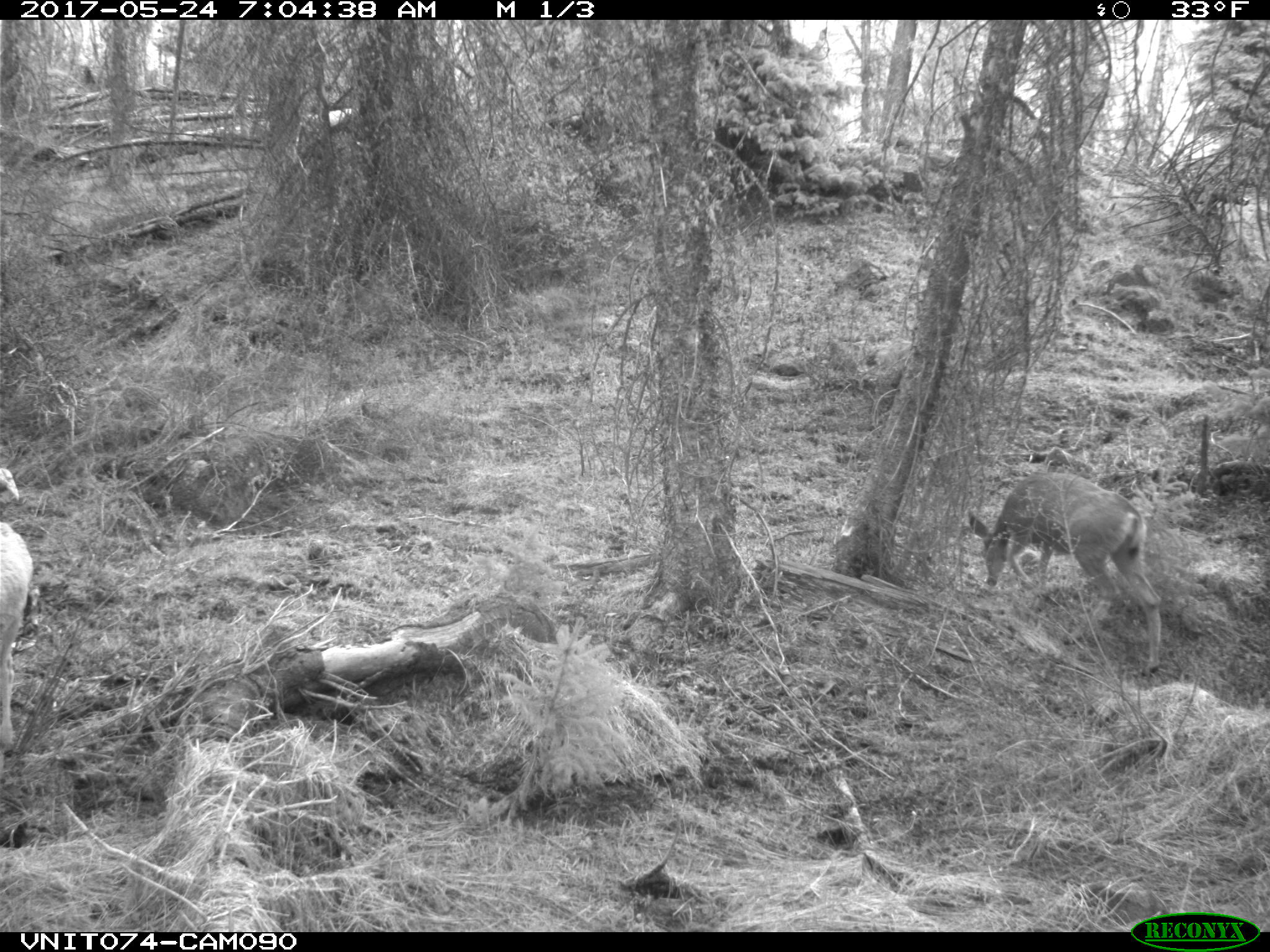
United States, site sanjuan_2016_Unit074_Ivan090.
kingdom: Animalia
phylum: Chordata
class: Mammalia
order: Artiodactyla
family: Cervidae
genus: Odocoileus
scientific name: Odocoileus hemionus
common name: mule deer